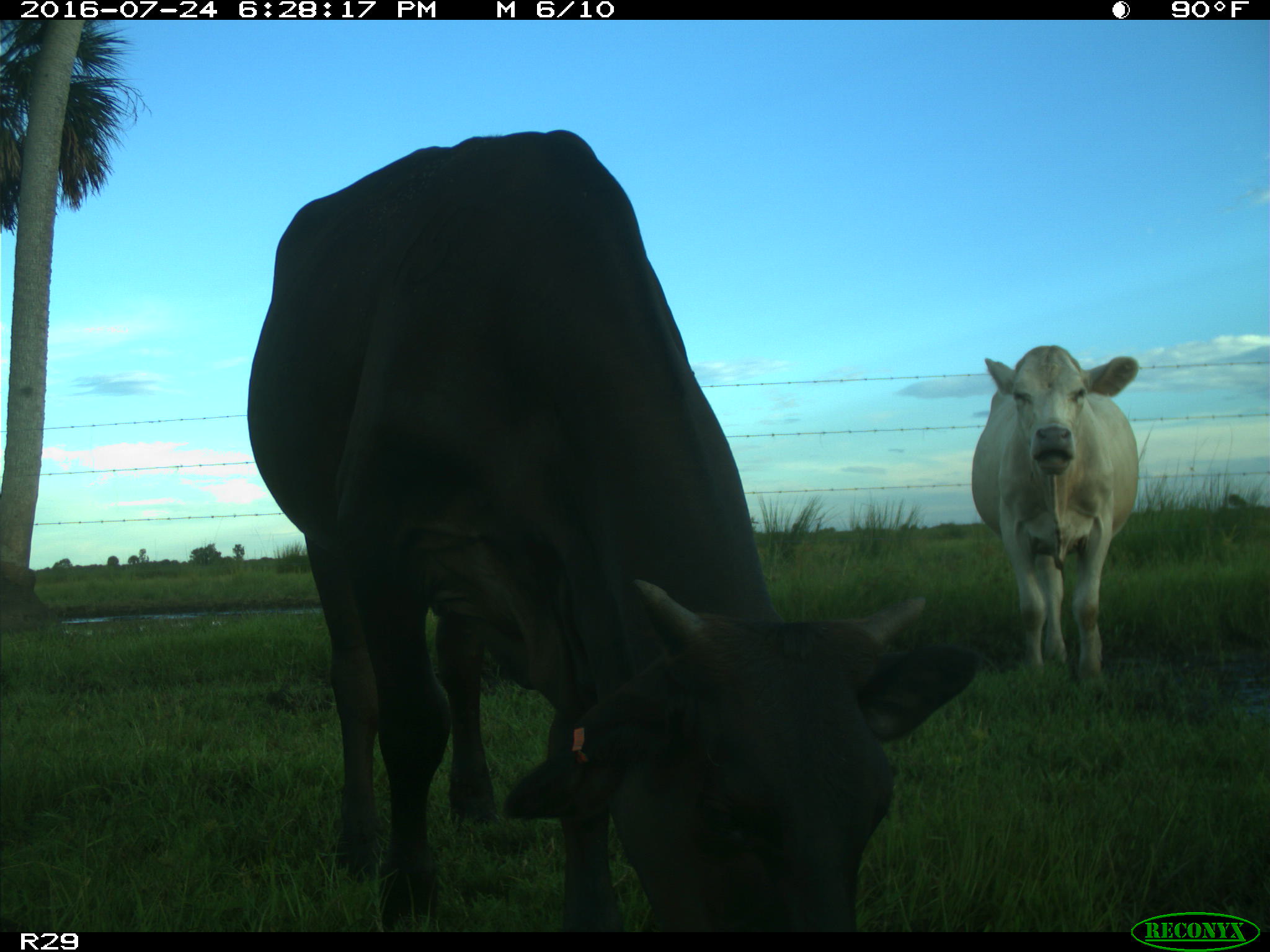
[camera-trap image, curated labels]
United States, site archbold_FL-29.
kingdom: Animalia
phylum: Chordata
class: Mammalia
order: Artiodactyla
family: Bovidae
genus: Bos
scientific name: Bos taurus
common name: domestic cow